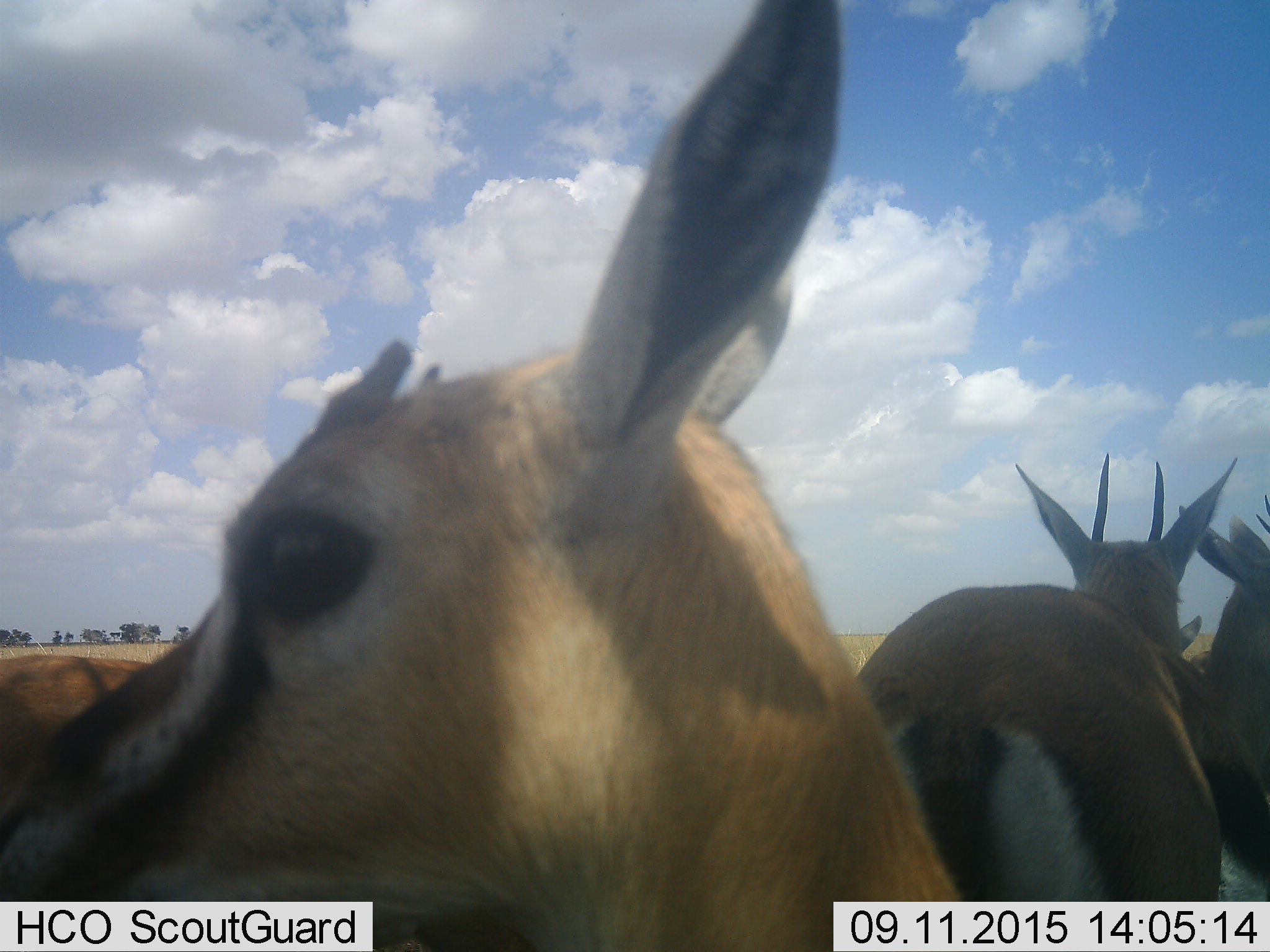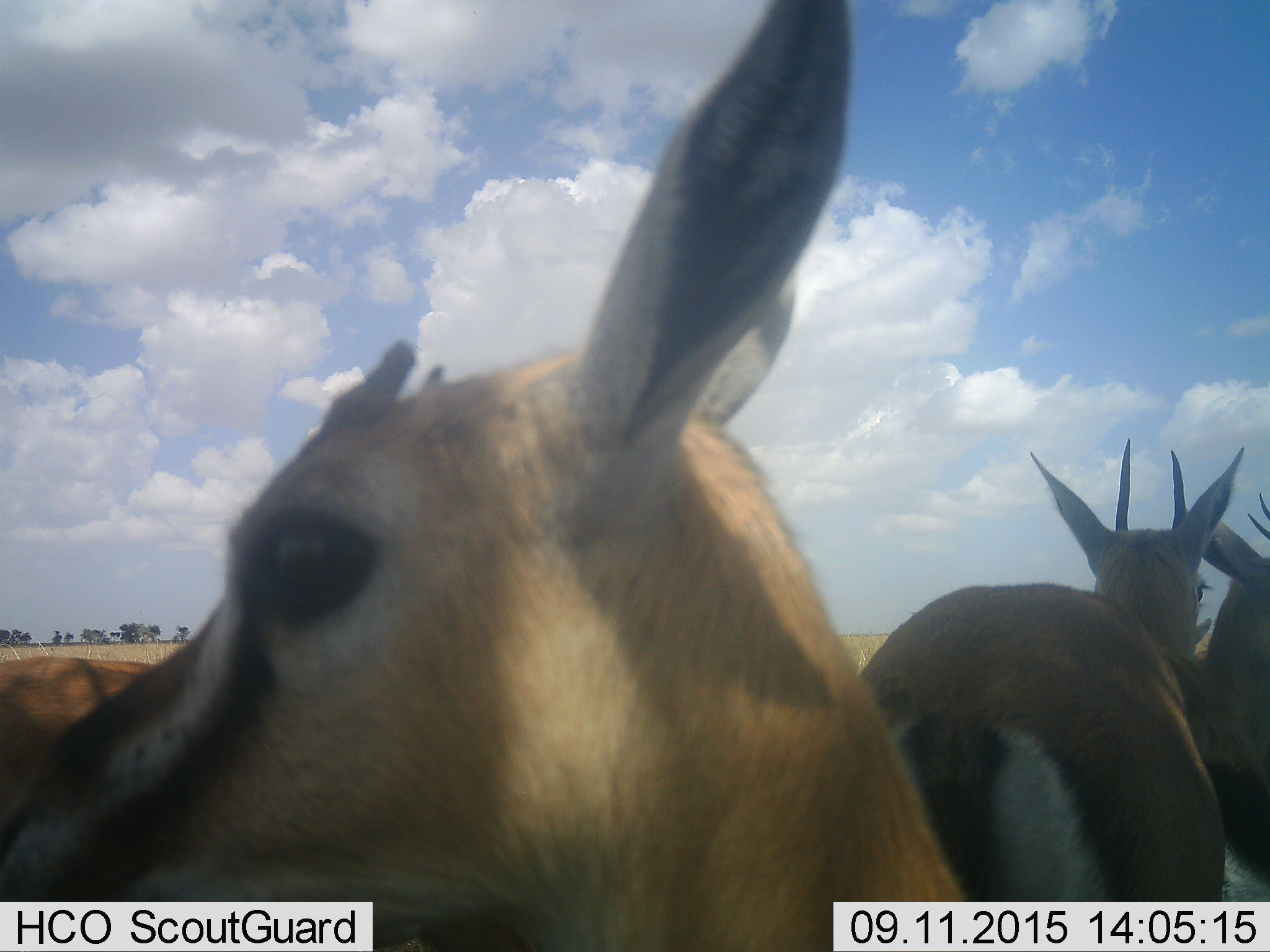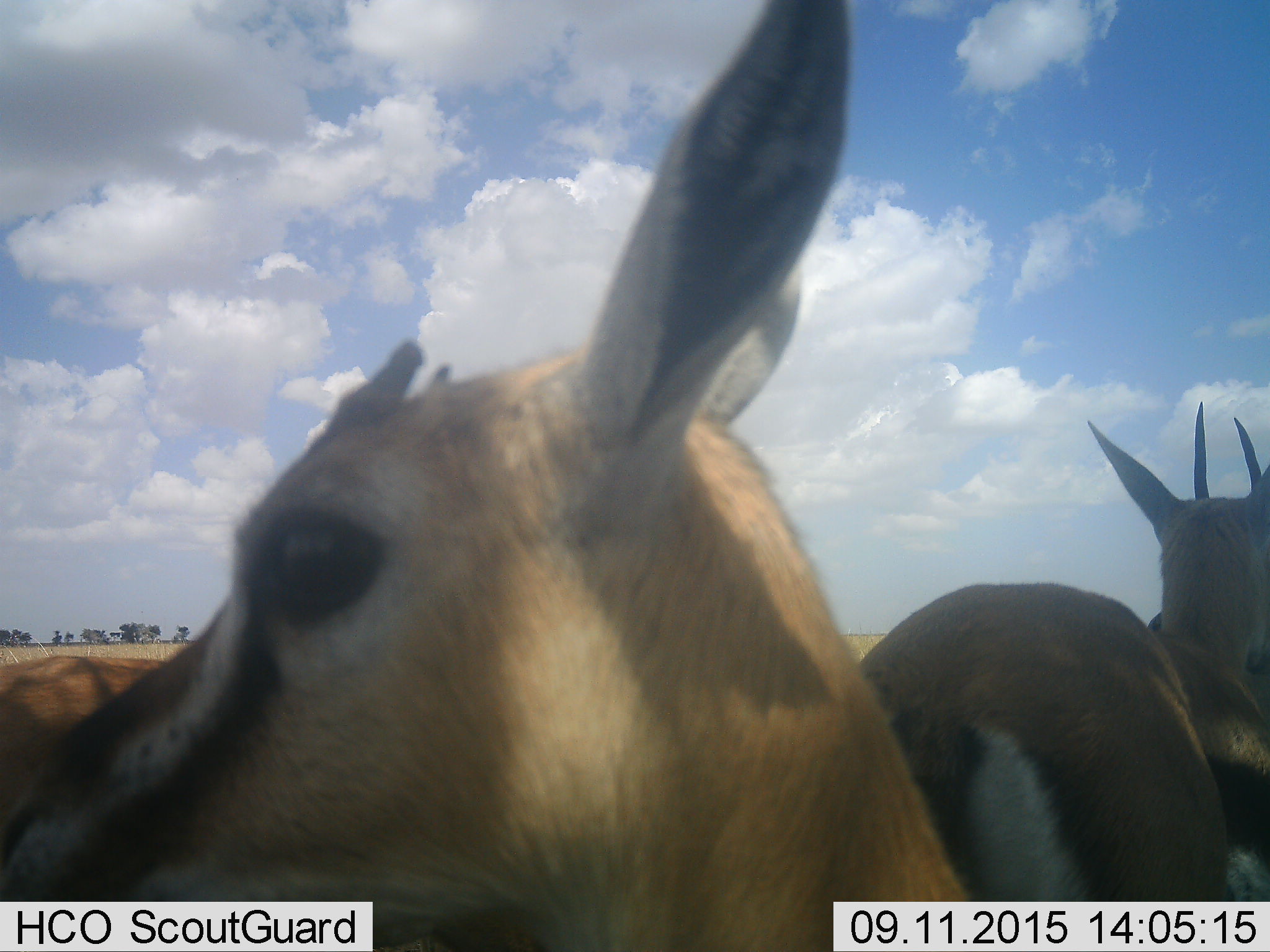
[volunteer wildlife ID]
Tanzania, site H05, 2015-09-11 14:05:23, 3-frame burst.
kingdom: Animalia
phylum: Chordata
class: Mammalia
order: Artiodactyla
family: Bovidae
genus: Eudorcas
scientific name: Eudorcas thomsonii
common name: thomson's gazelle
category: gazellethomsons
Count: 5.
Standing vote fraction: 100%.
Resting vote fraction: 0%.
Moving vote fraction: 12%.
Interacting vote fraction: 0%.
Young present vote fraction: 12%.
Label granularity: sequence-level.